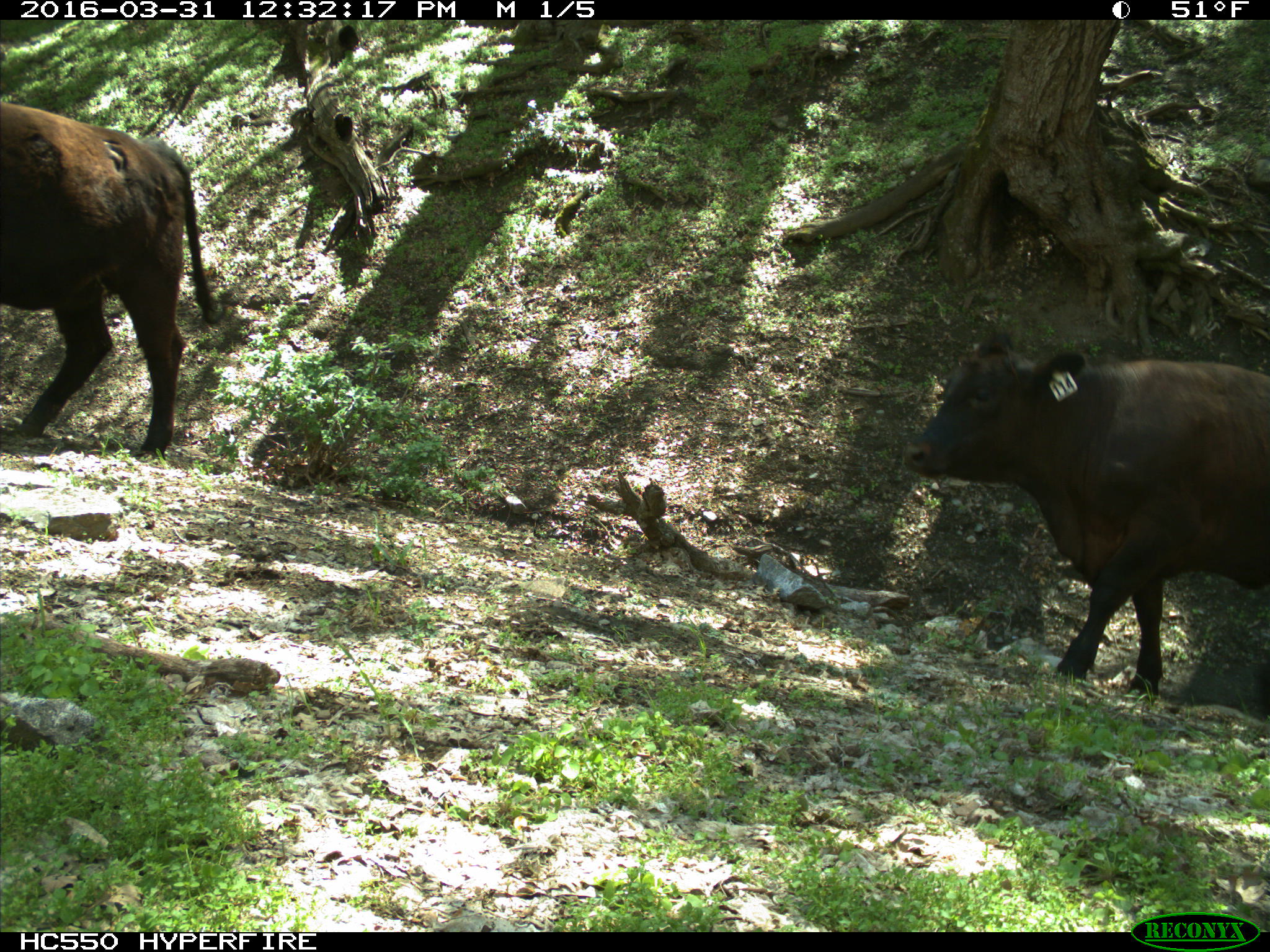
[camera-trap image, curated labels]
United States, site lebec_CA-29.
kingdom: Animalia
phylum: Chordata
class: Mammalia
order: Artiodactyla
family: Bovidae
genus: Bos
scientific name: Bos taurus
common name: domestic cow